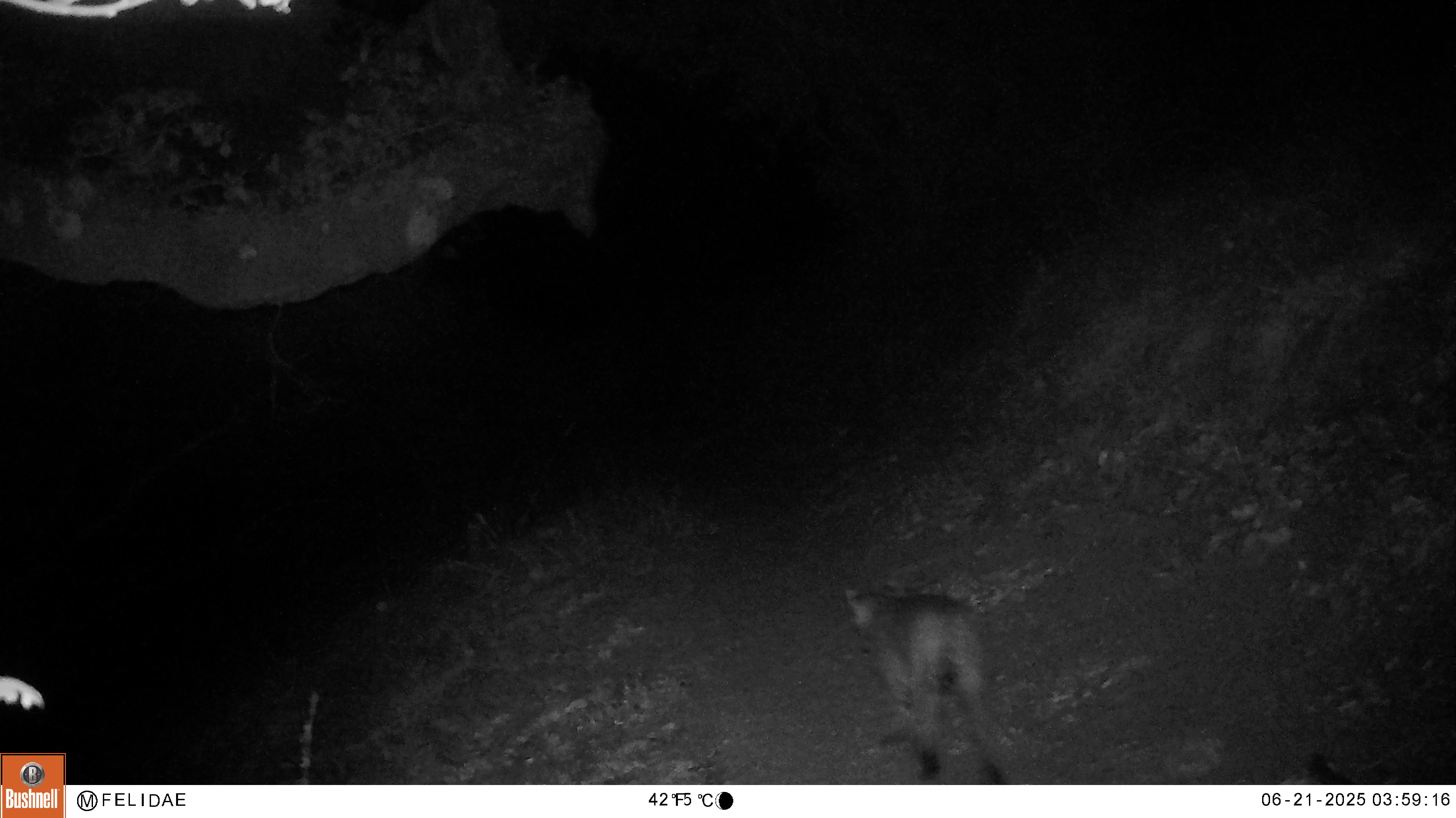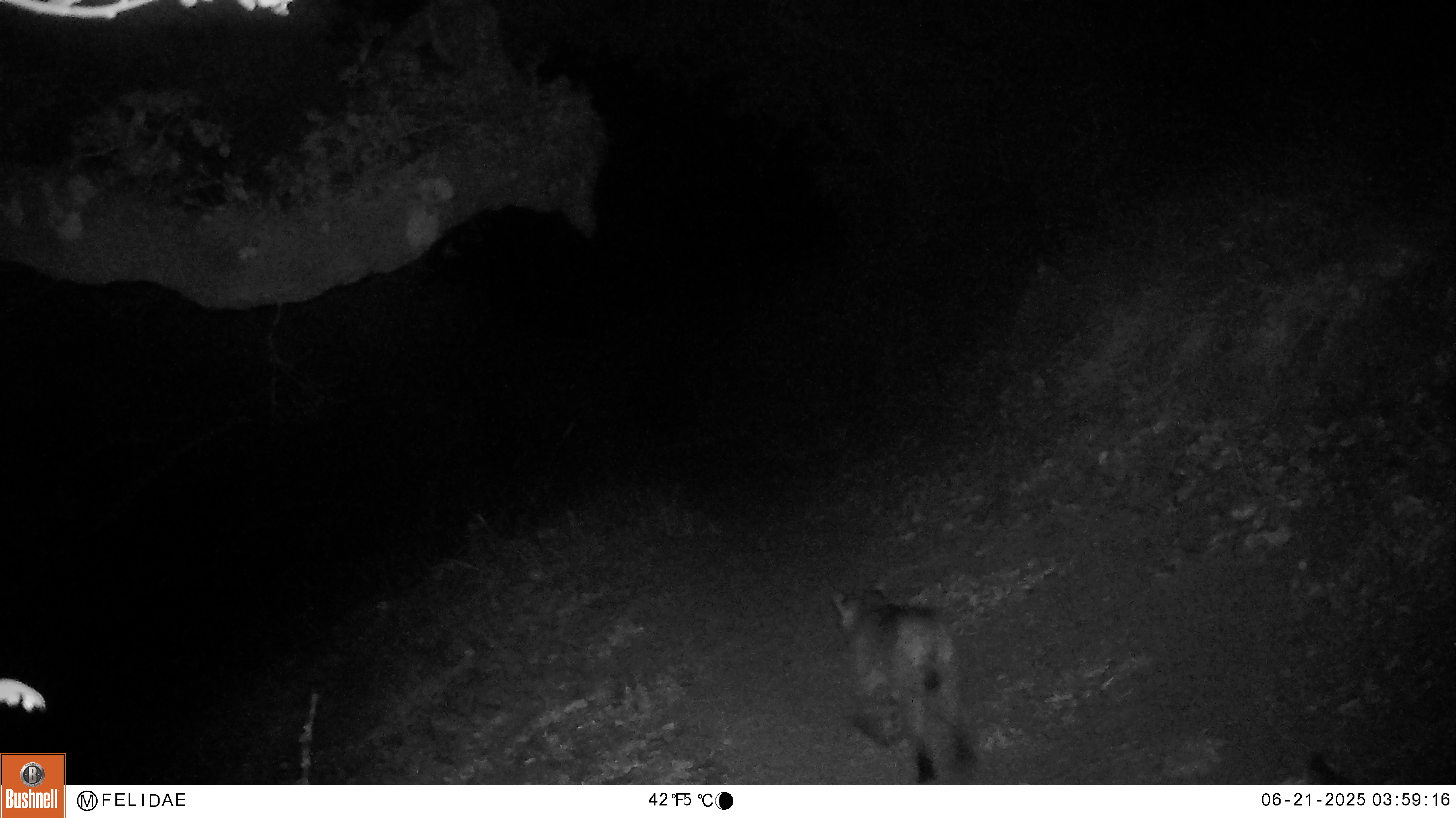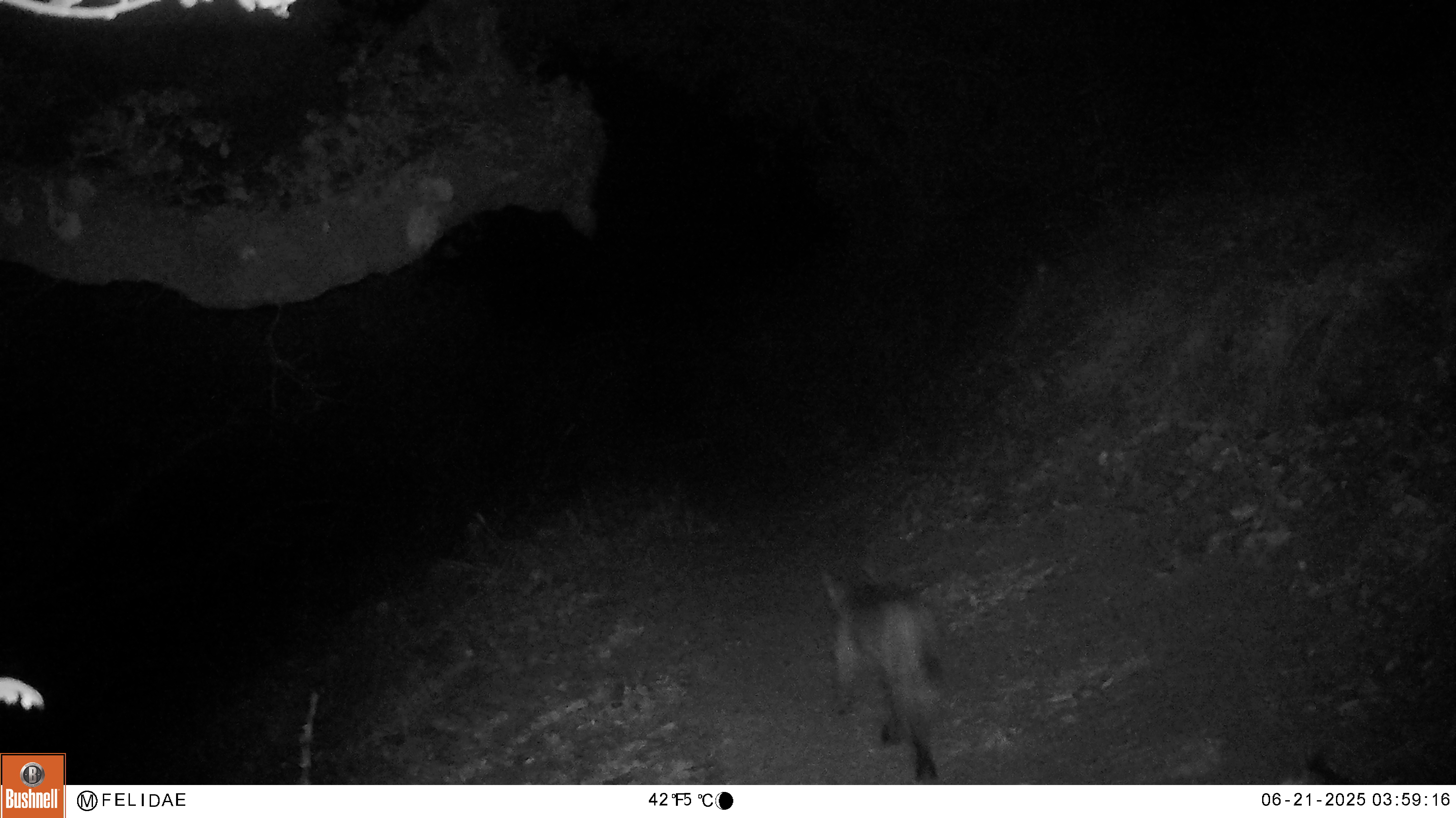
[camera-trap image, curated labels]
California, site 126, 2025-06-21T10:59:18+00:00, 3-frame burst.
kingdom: Animalia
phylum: Chordata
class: Mammalia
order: Carnivora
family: Felidae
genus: Lynx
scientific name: Lynx rufus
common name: bobcat